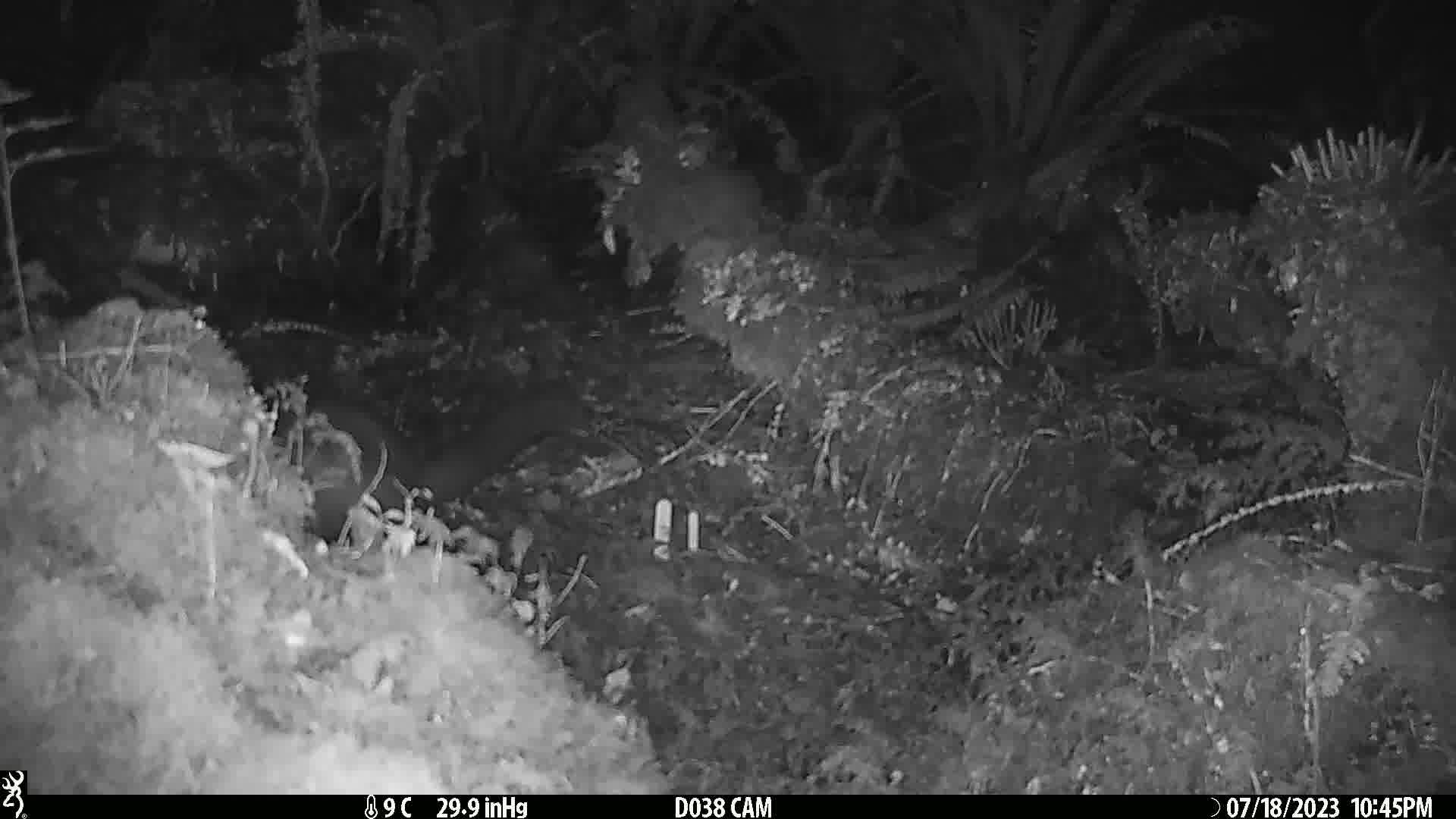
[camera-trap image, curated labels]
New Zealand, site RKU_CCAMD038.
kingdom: Animalia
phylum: Chordata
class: Mammalia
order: Diprotodontia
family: Phalangeridae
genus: Trichosurus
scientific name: Trichosurus vulpecula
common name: common brushtail possum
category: possum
Possum (common brushtail possum) (Trichosurus vulpecula).